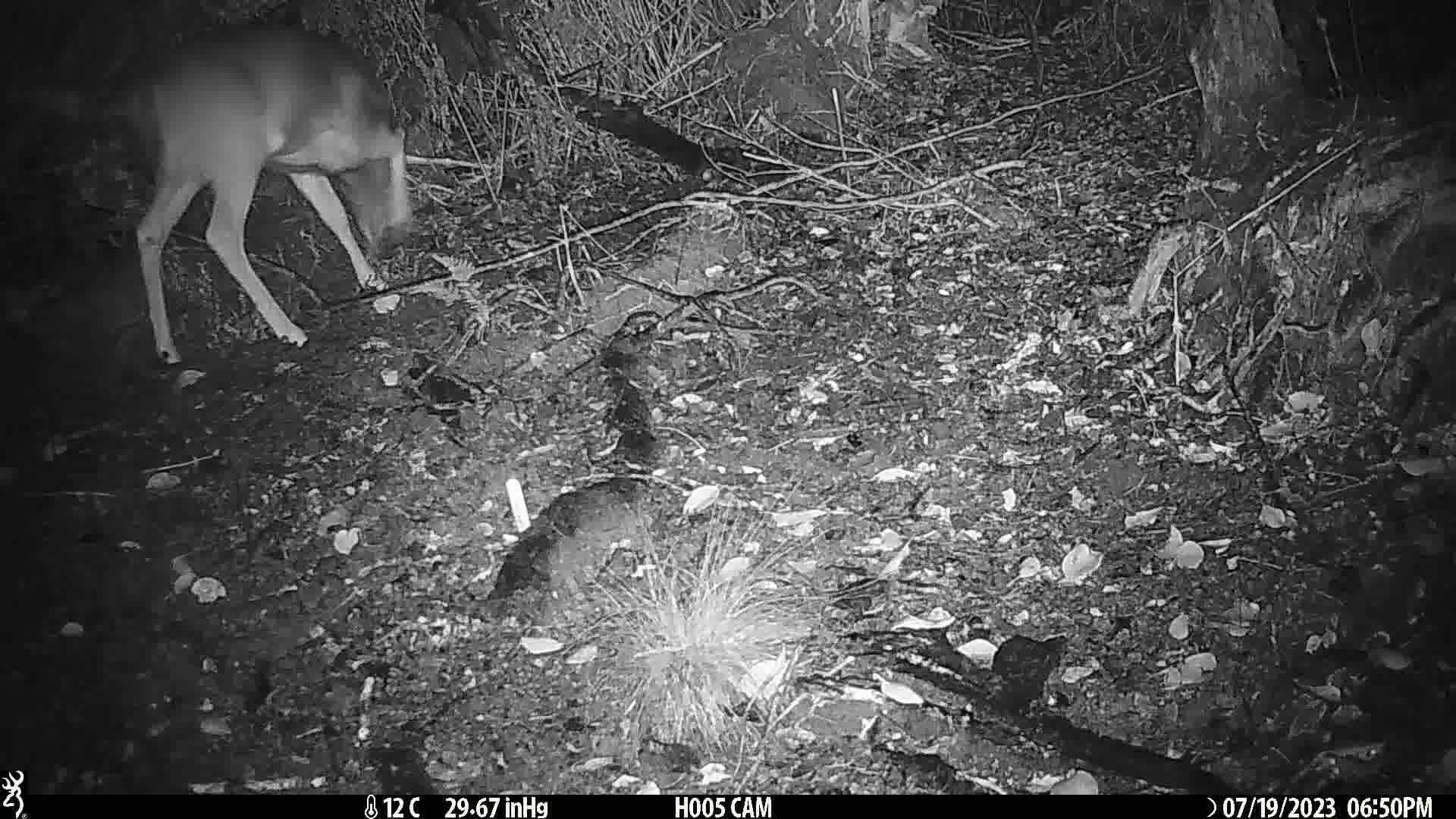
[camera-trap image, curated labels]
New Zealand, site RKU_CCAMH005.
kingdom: Animalia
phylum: Chordata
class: Mammalia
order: Artiodactyla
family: Cervidae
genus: Odocoileus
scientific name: Odocoileus virginianus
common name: white-tailed deer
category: white tailed deer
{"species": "white tailed deer (white-tailed deer) (Odocoileus virginianus)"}